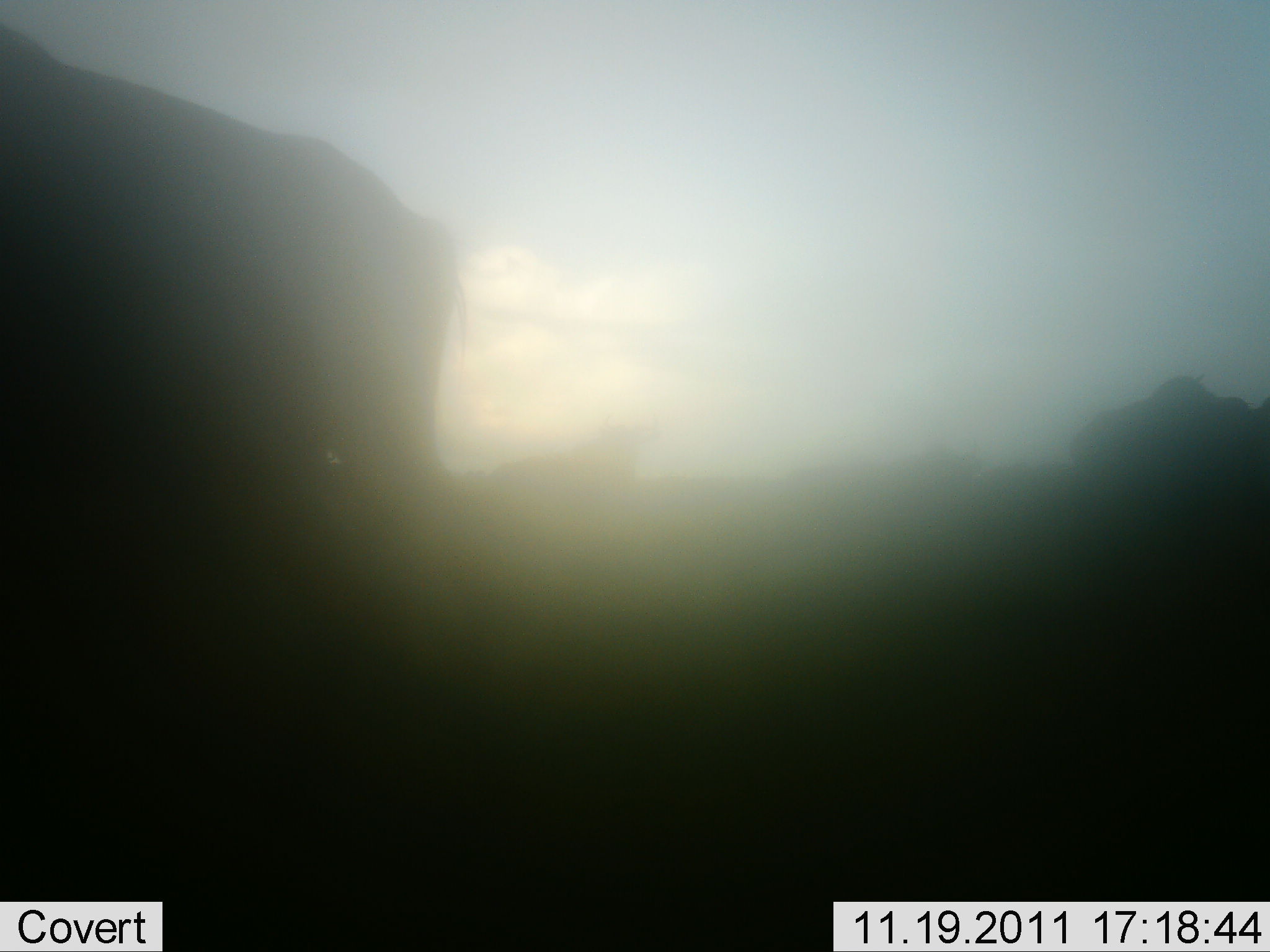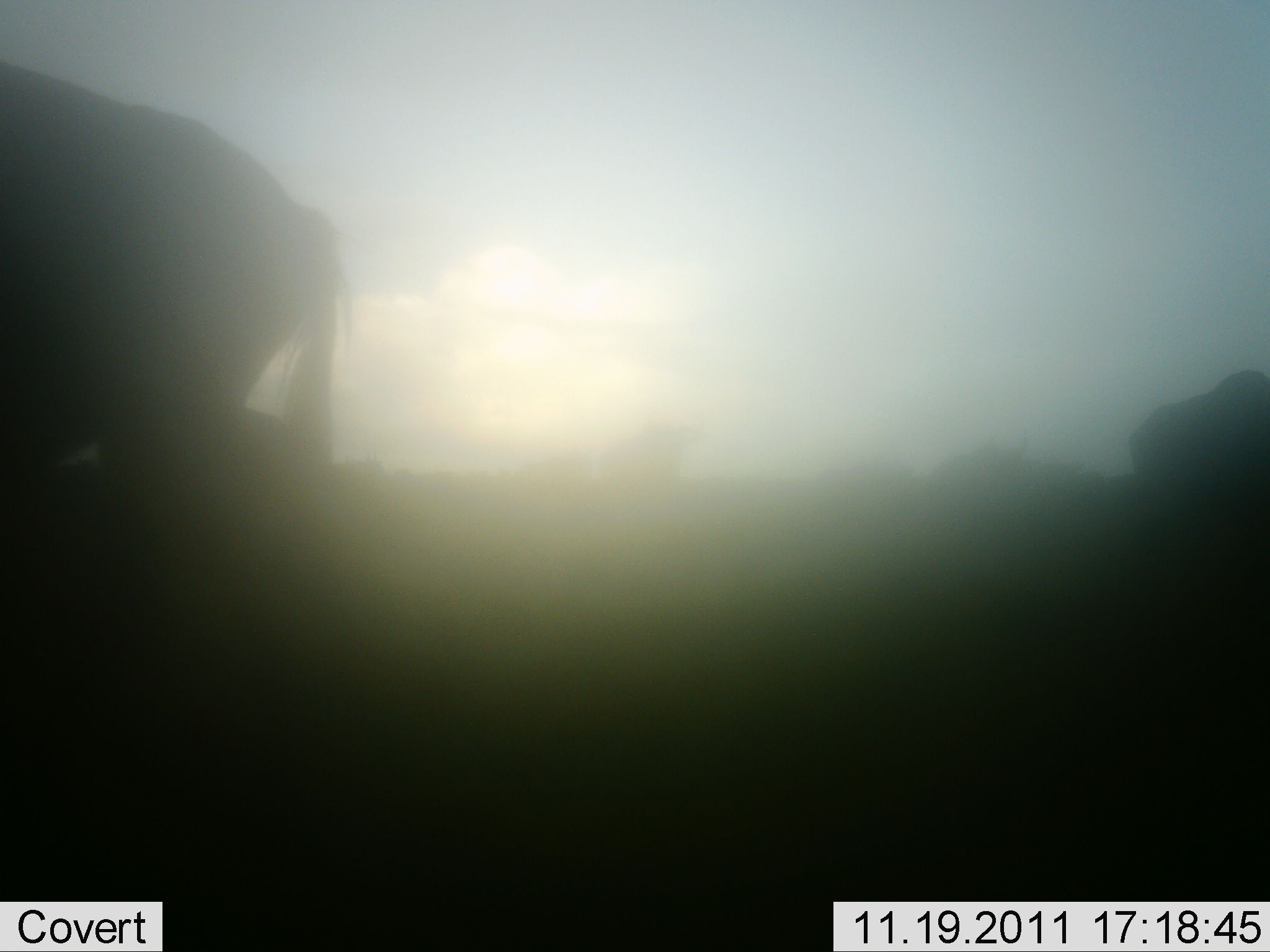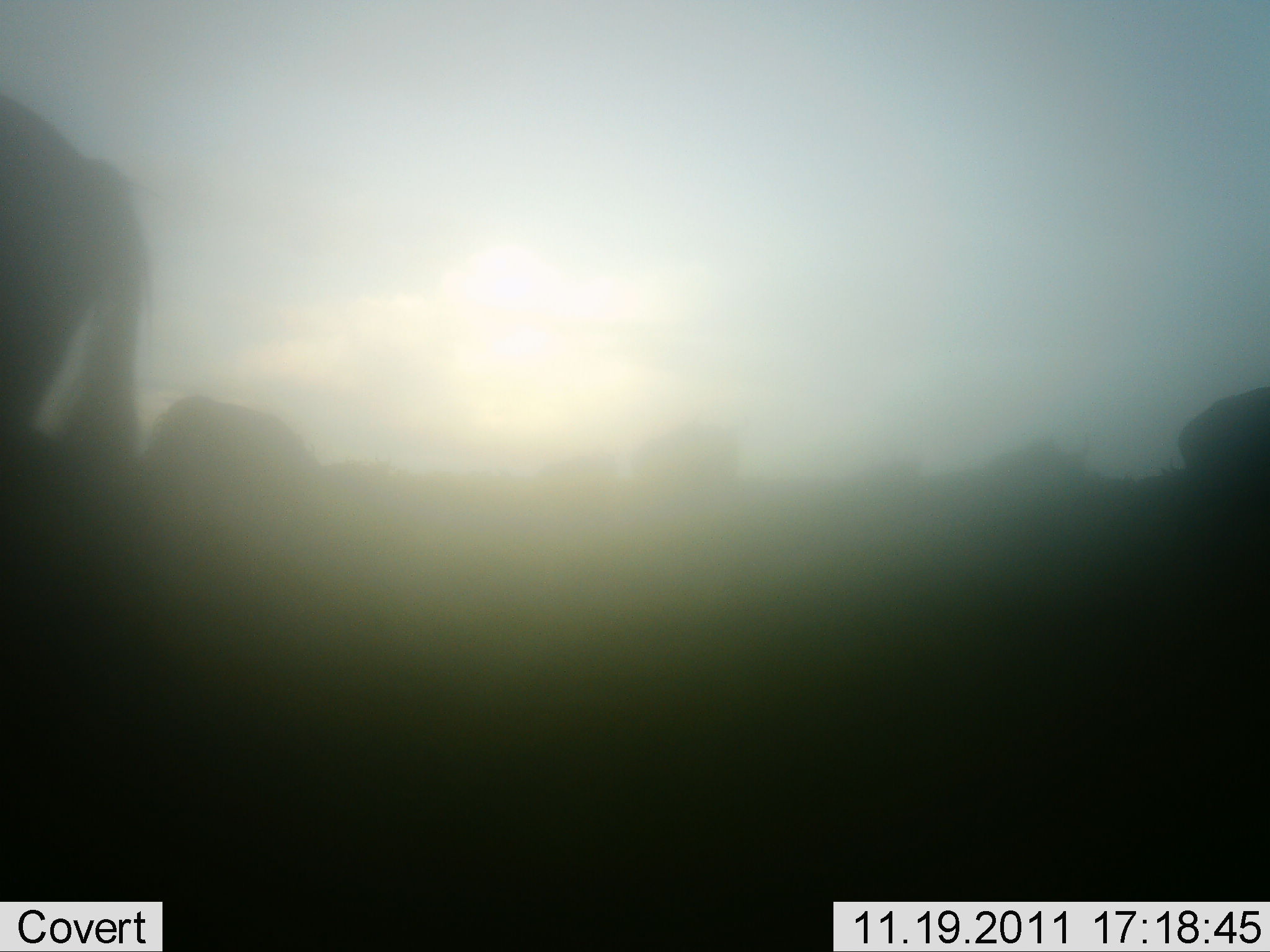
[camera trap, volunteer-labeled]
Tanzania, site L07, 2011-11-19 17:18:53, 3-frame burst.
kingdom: Animalia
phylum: Chordata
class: Mammalia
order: Artiodactyla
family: Bovidae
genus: Connochaetes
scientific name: Connochaetes taurinus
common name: blue wildebeest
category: wildebeest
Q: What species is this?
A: Wildebeest (blue wildebeest) (Connochaetes taurinus).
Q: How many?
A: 5.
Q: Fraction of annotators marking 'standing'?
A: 9%.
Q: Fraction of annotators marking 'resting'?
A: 0%.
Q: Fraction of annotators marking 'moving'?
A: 91%.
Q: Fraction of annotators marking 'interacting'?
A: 0%.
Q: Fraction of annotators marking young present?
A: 0%.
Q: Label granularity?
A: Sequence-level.